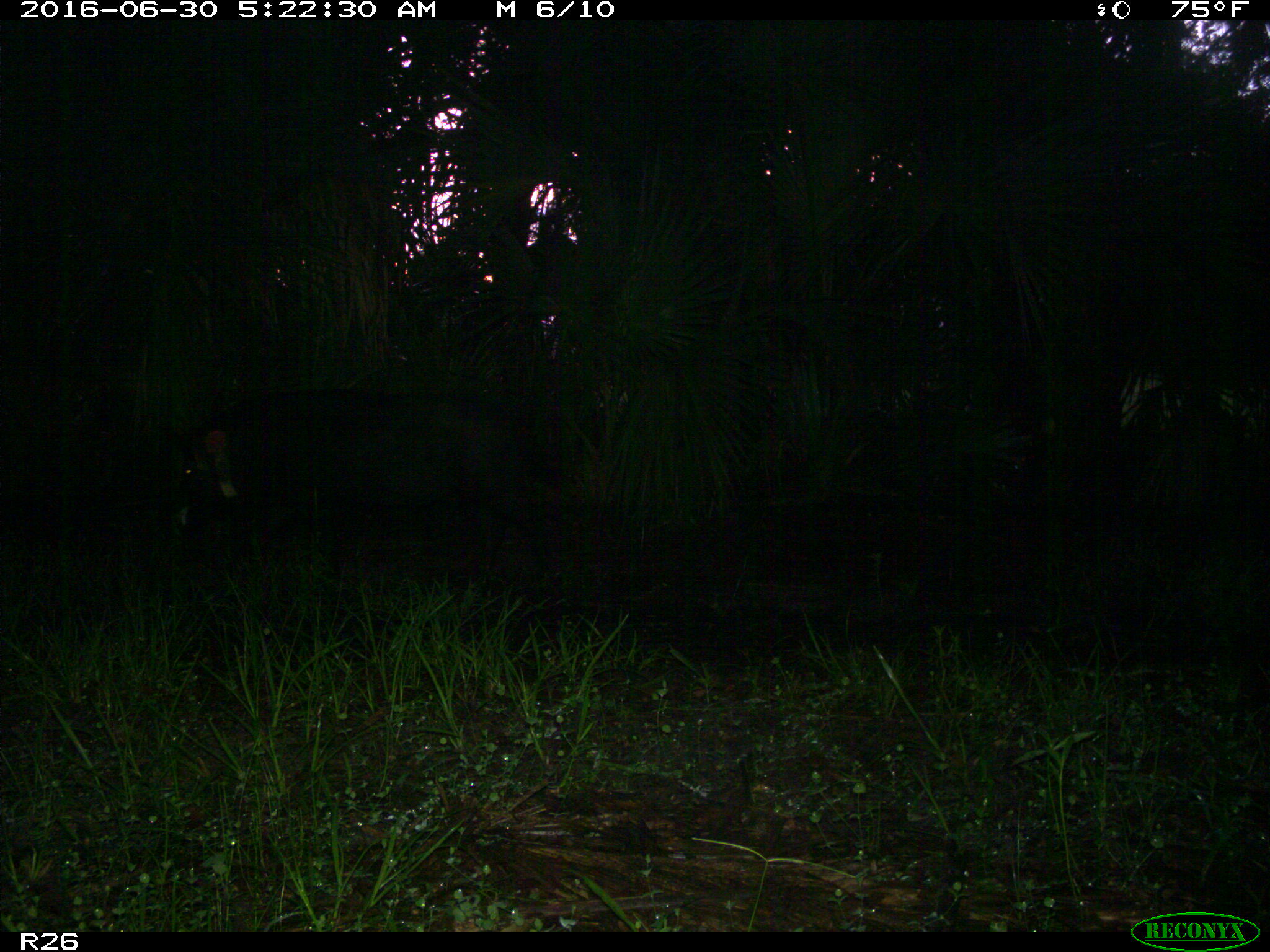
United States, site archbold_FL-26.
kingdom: Animalia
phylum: Chordata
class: Mammalia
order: Artiodactyla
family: Suidae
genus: Sus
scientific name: Sus scrofa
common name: wild boar